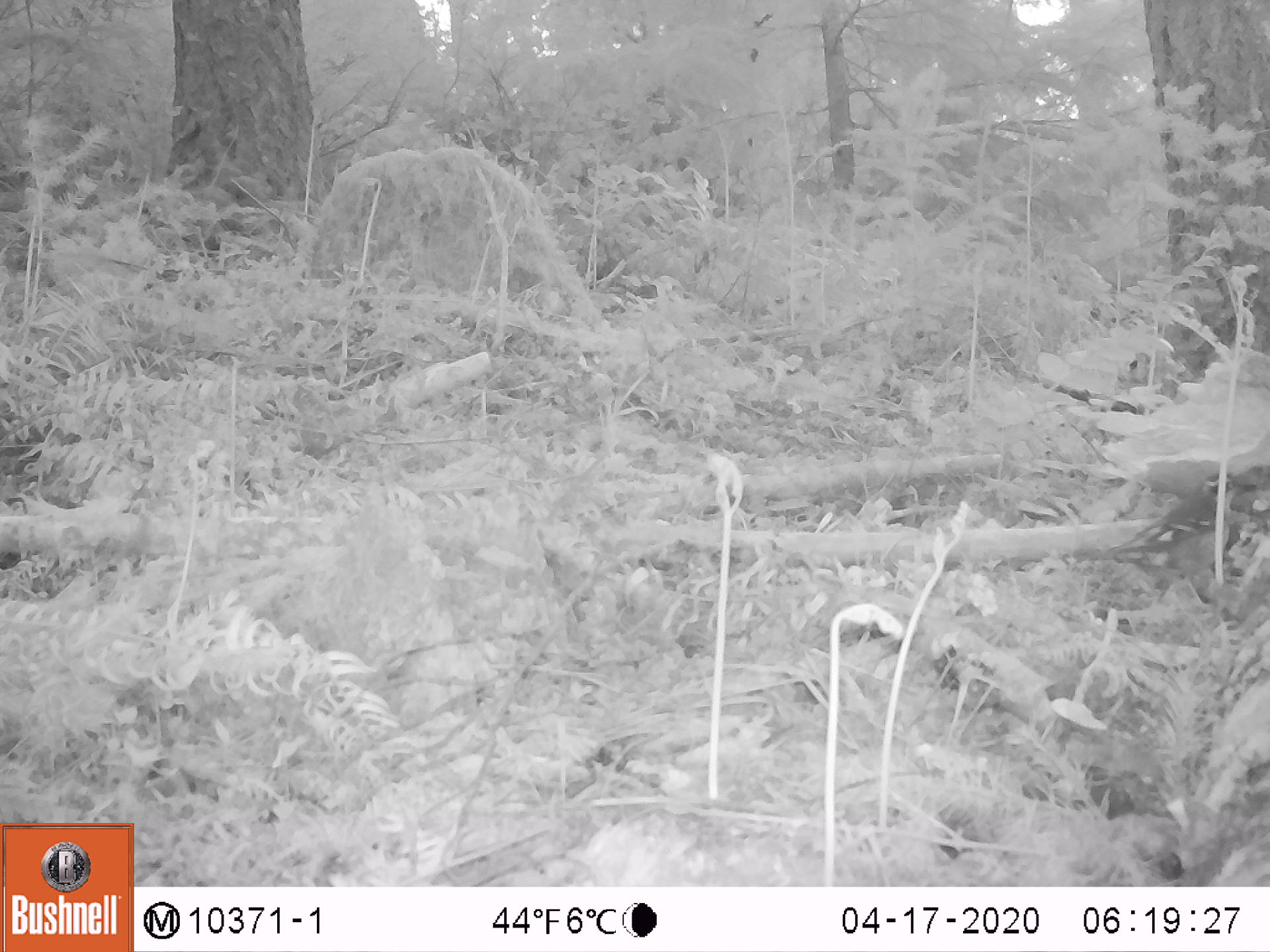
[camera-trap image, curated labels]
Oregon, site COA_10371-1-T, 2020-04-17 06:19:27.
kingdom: Animalia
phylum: Chordata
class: Aves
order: Passeriformes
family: Turdidae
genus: Ixoreus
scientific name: Ixoreus naevius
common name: varied thrush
Varied thrush (Ixoreus naevius).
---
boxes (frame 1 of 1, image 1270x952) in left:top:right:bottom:
varied thrush: 1100:469:1261:582